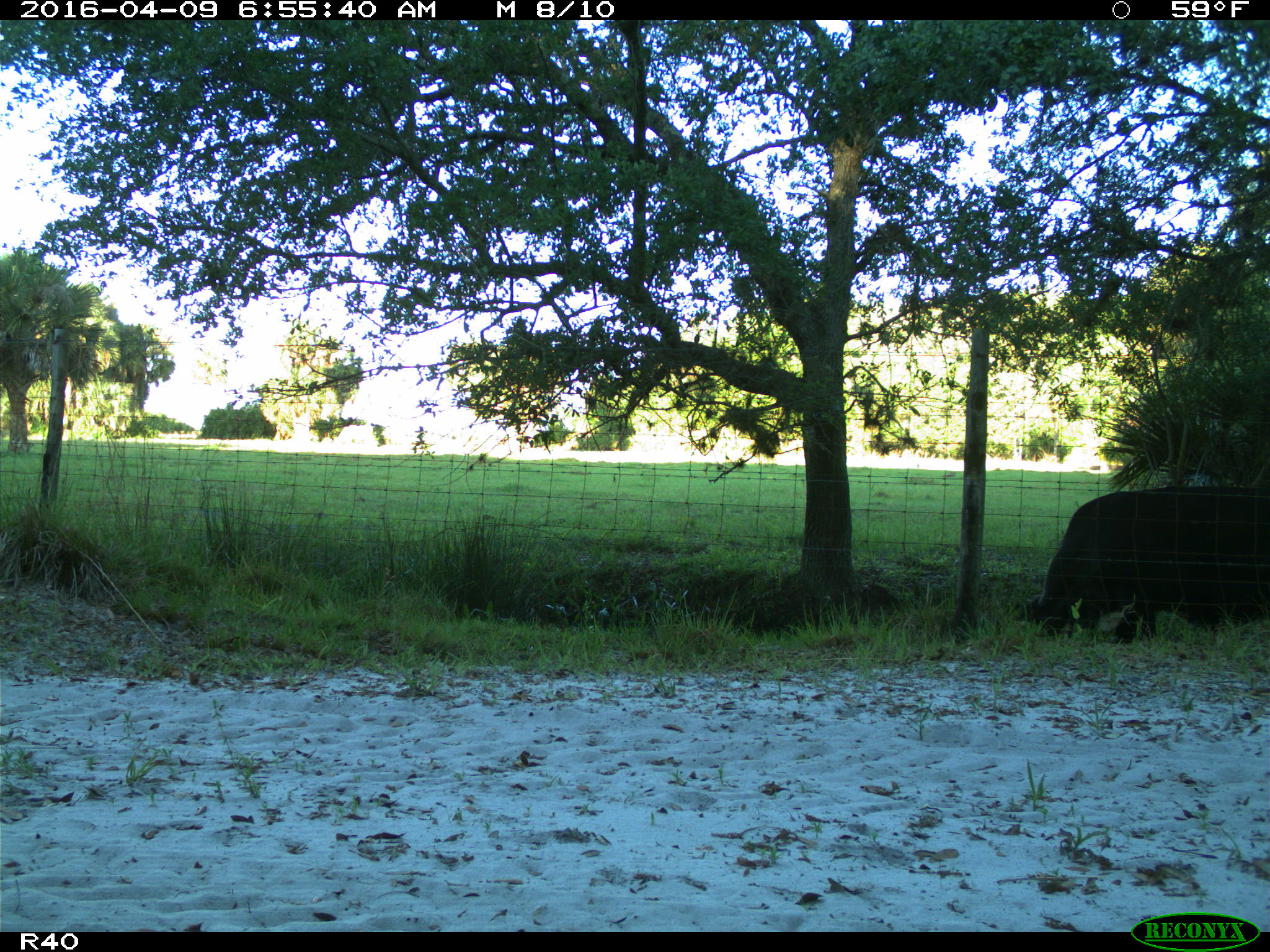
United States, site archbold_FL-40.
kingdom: Animalia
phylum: Chordata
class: Mammalia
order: Artiodactyla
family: Bovidae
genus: Bos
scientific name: Bos taurus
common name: domestic cow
Bos taurus (domestic cow).